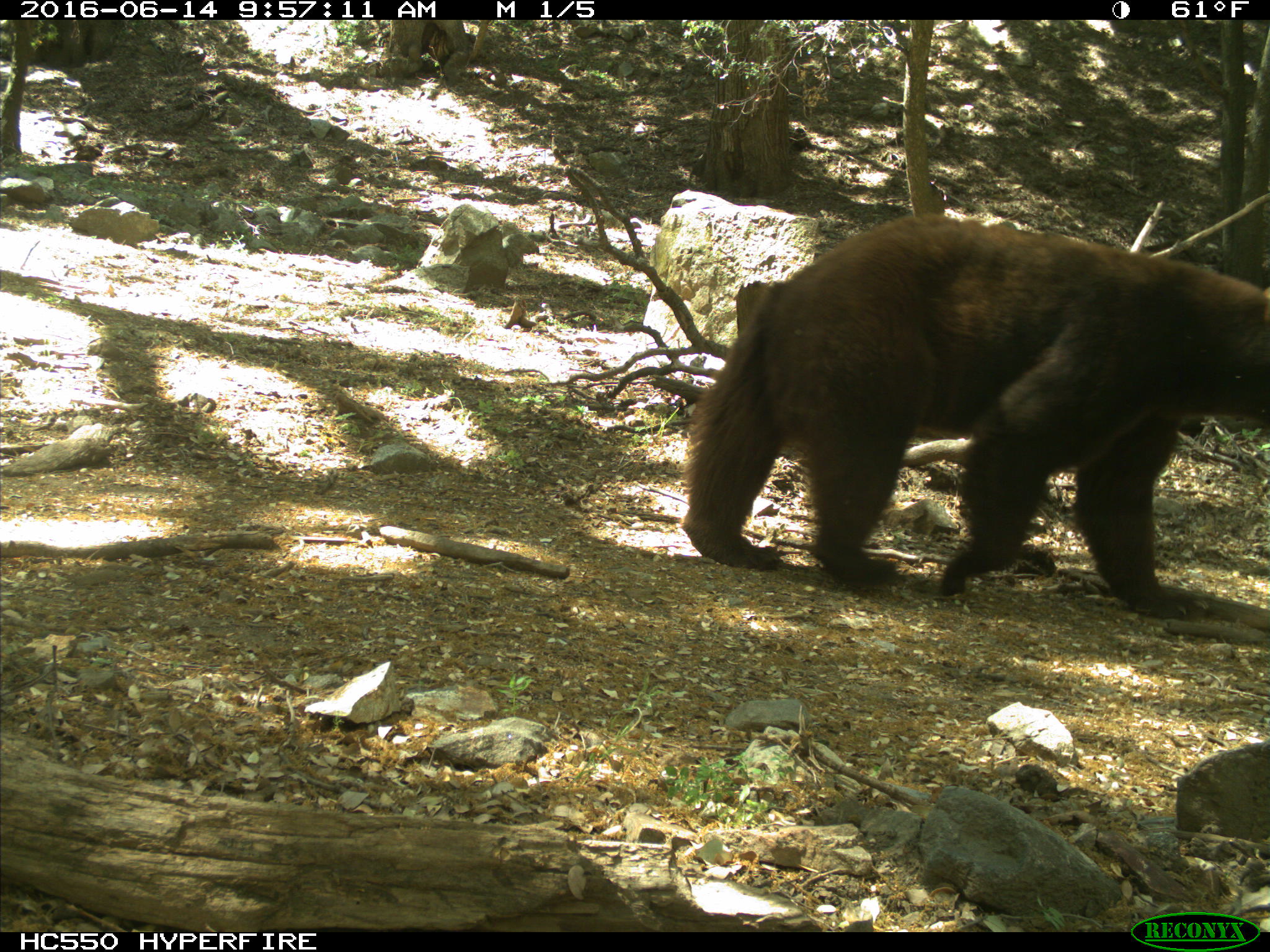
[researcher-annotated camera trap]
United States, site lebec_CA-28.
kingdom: Animalia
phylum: Chordata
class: Mammalia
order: Carnivora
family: Ursidae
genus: Ursus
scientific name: Ursus americanus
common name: american black bear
Ursus americanus (american black bear).